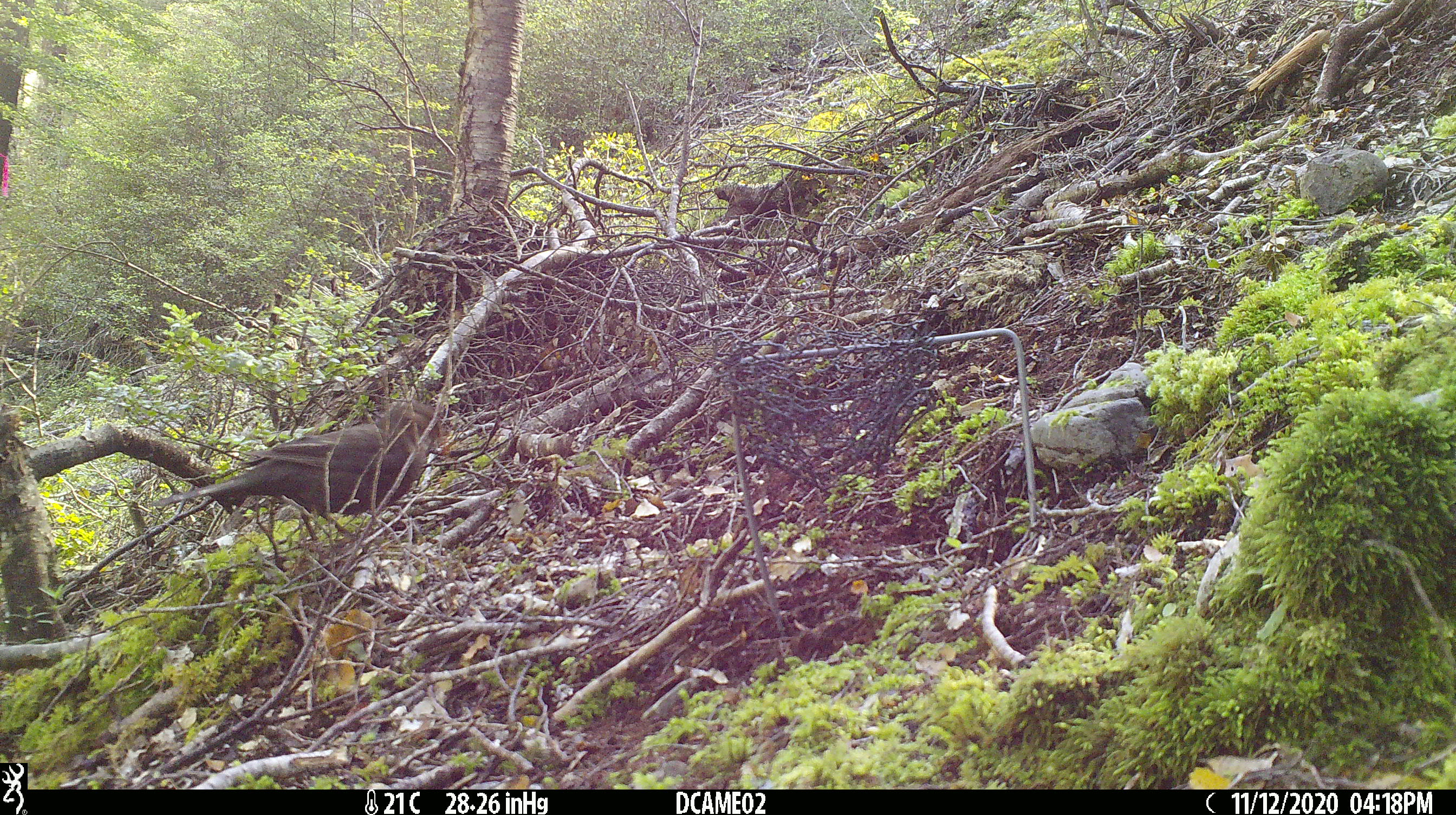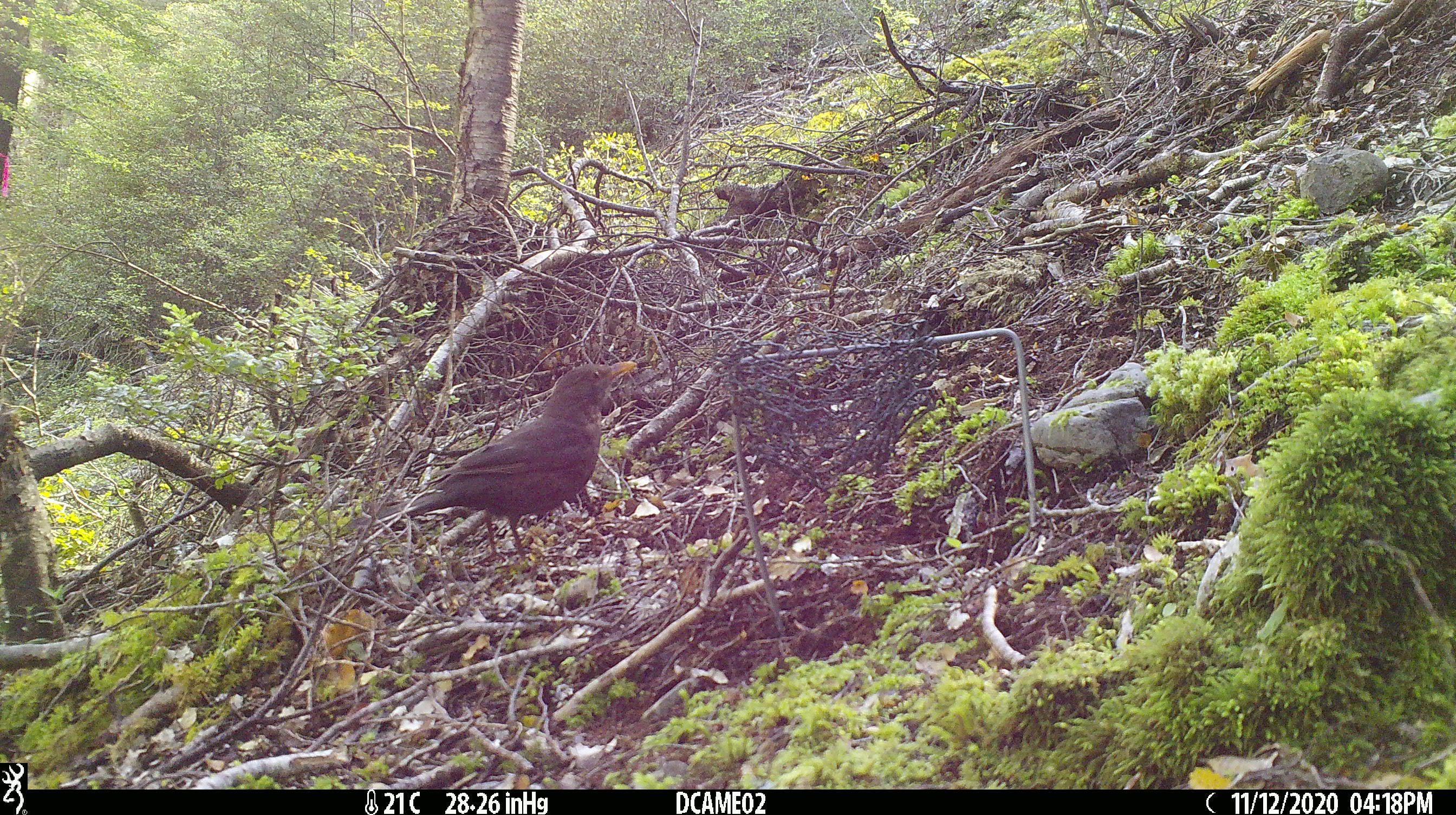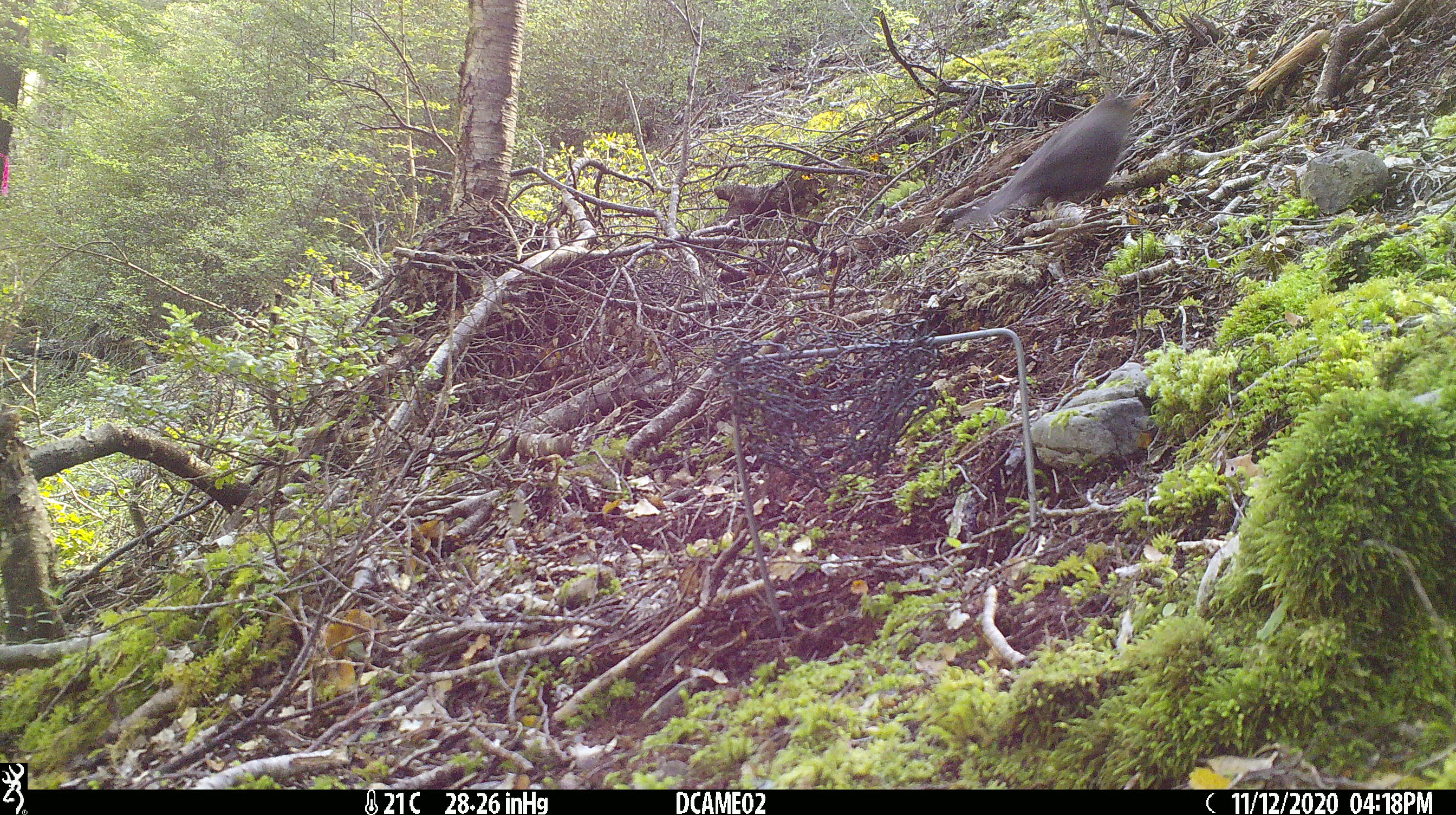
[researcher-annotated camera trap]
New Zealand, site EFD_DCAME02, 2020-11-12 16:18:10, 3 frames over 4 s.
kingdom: Animalia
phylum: Chordata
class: Aves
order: Passeriformes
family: Turdidae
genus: Turdus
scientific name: Turdus merula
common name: eurasian blackbird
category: blackbird